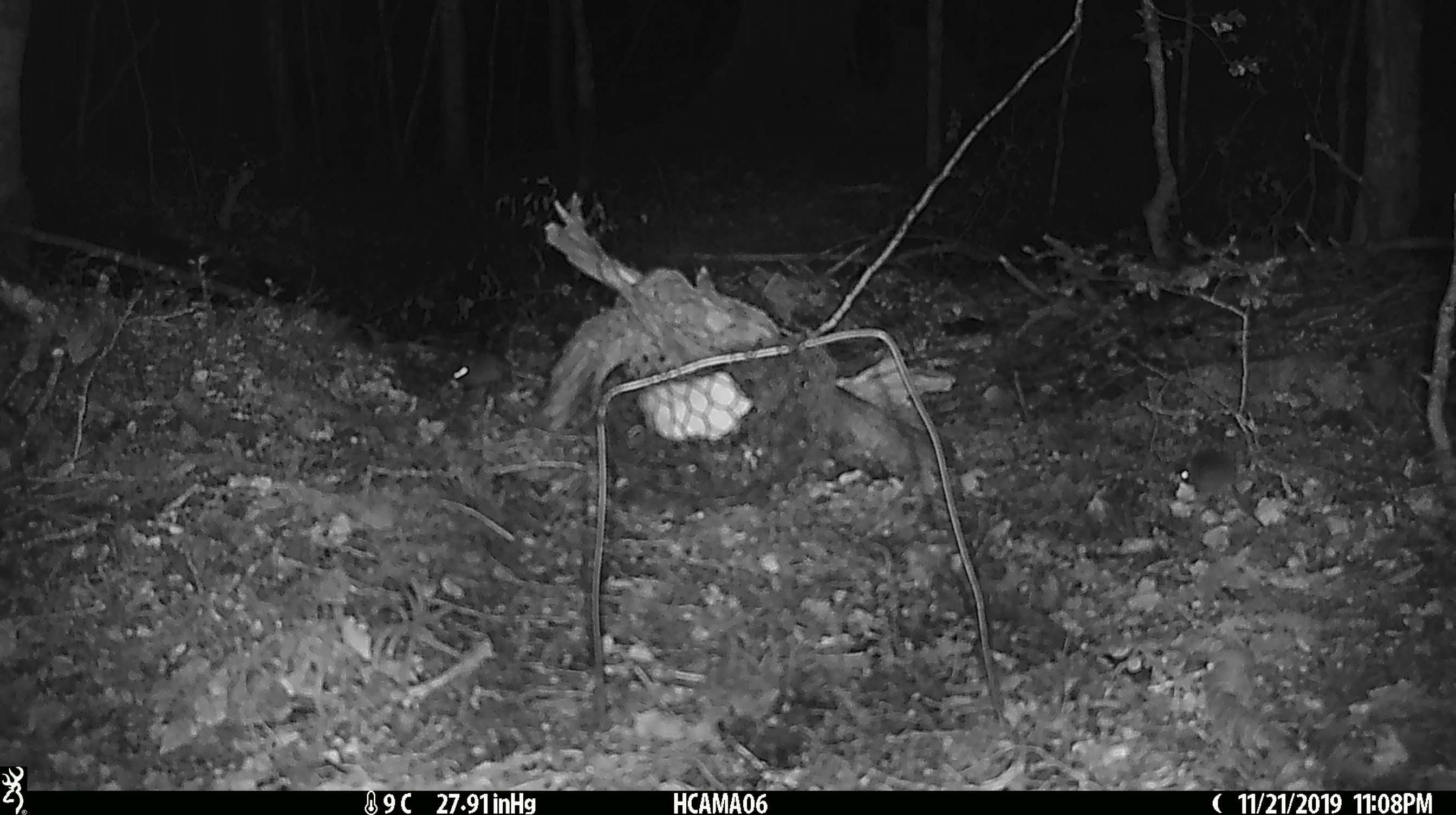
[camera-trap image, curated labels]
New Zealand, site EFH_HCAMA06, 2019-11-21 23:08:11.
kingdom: Animalia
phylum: Chordata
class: Mammalia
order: Rodentia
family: Muridae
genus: Mus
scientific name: Mus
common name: mouse